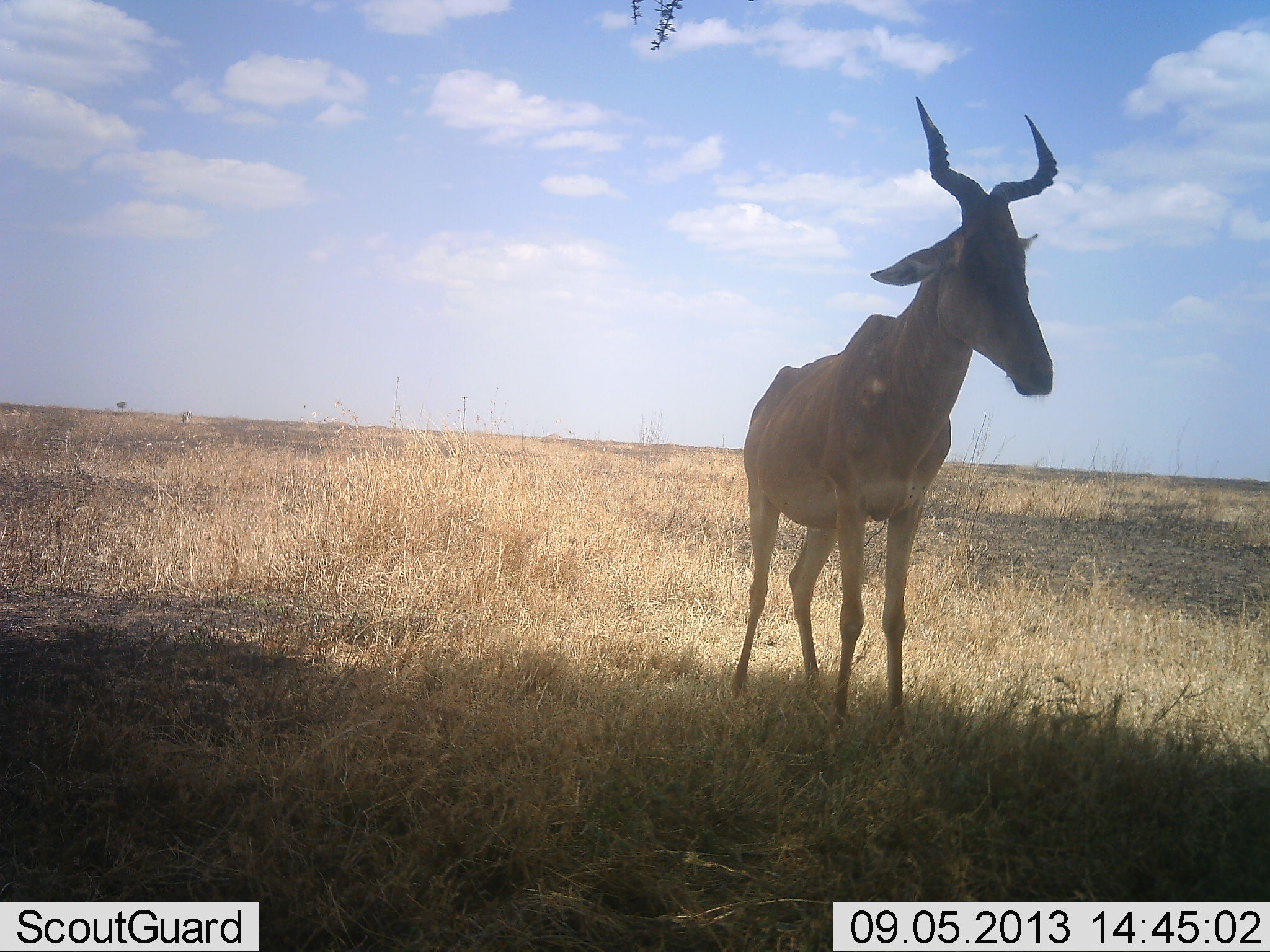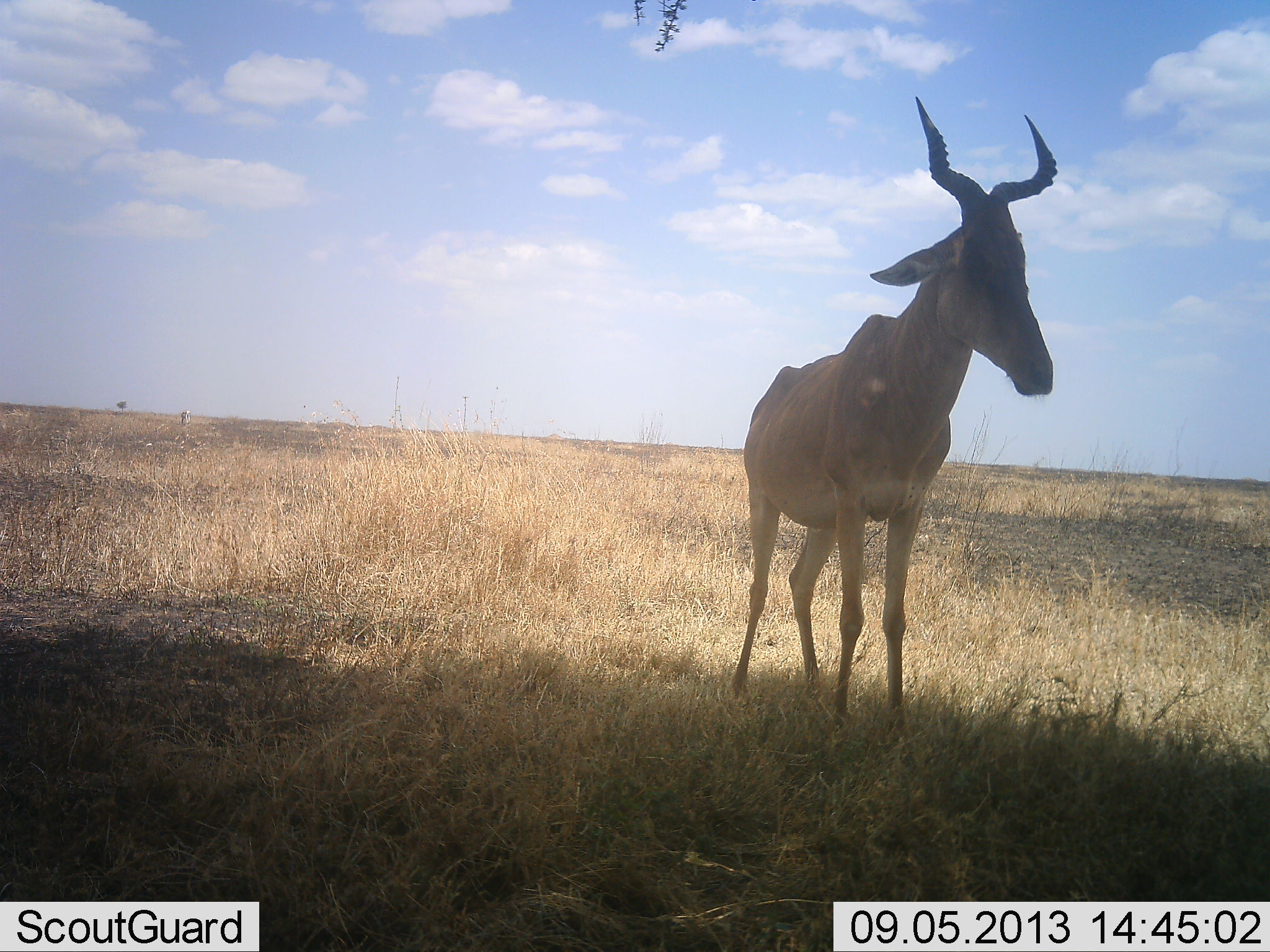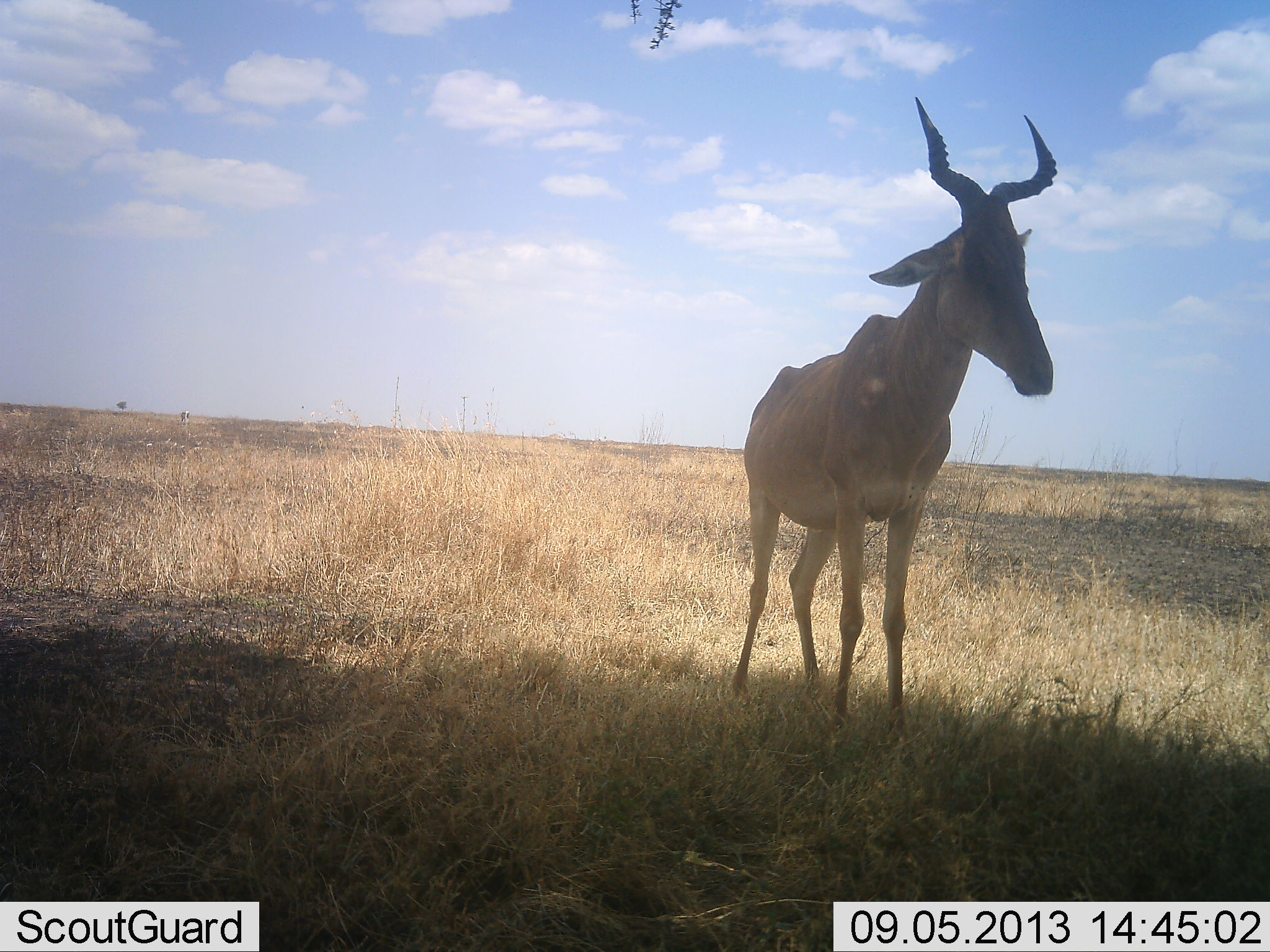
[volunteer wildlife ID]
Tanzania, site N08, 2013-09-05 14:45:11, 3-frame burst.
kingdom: Animalia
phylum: Chordata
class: Mammalia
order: Artiodactyla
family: Bovidae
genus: Alcelaphus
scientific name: Alcelaphus buselaphus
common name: hartebeest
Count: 1.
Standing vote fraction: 100%.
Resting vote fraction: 0%.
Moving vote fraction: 0%.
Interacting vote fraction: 0%.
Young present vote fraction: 0%.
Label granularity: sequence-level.